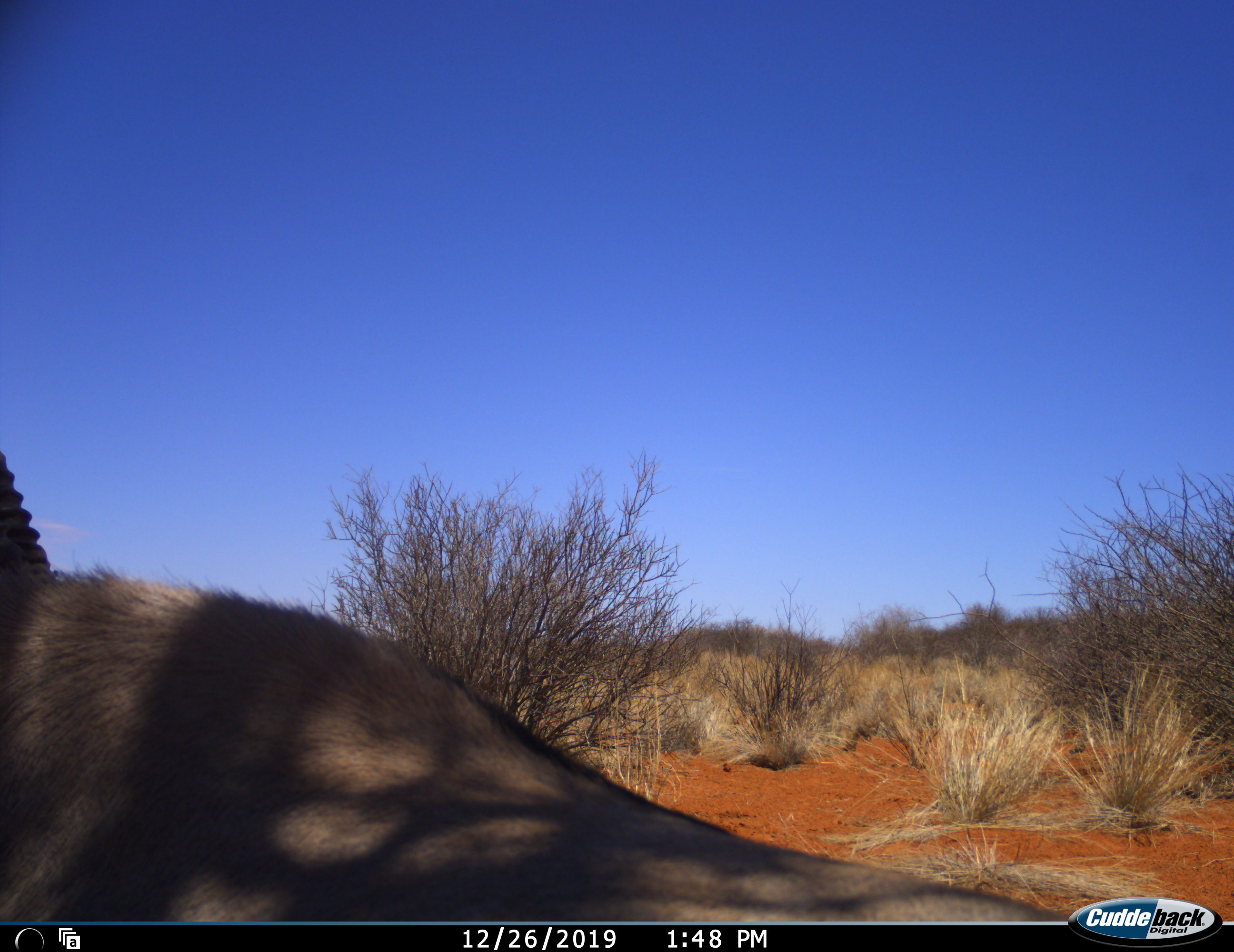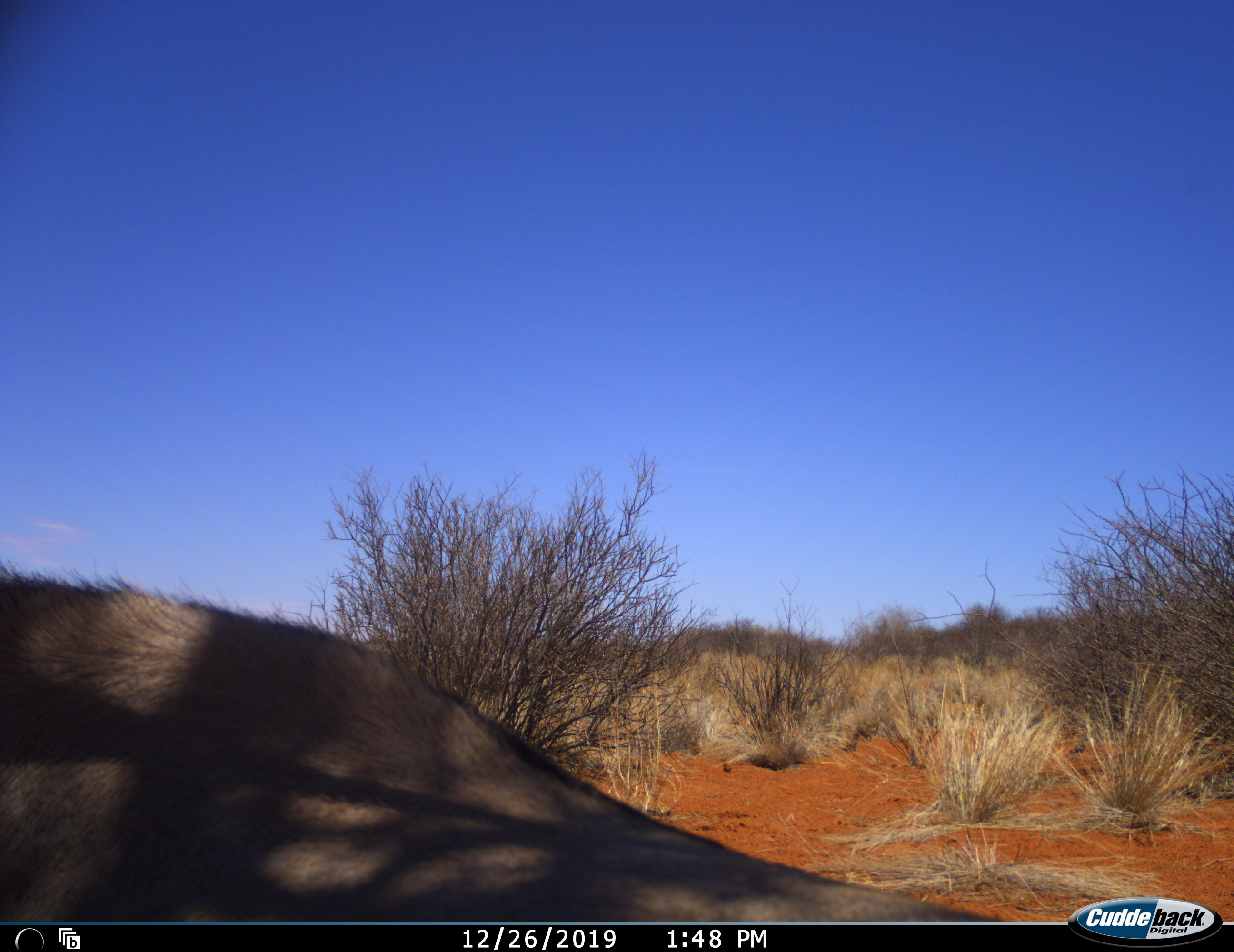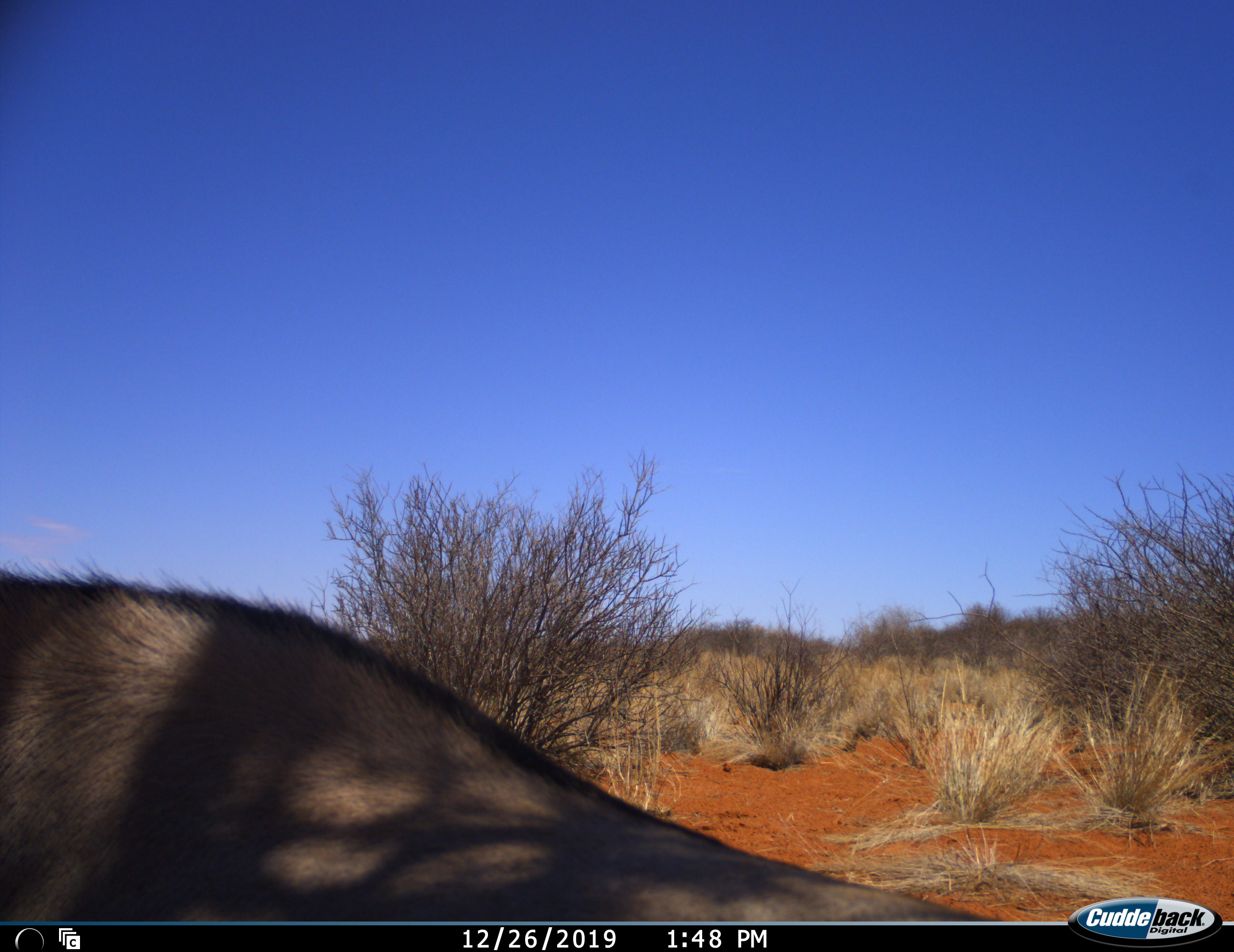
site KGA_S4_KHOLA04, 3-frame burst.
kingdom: Animalia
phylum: Chordata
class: Mammalia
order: Artiodactyla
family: Bovidae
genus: Oryx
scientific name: Oryx gazella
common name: gemsbok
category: oryx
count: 1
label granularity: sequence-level